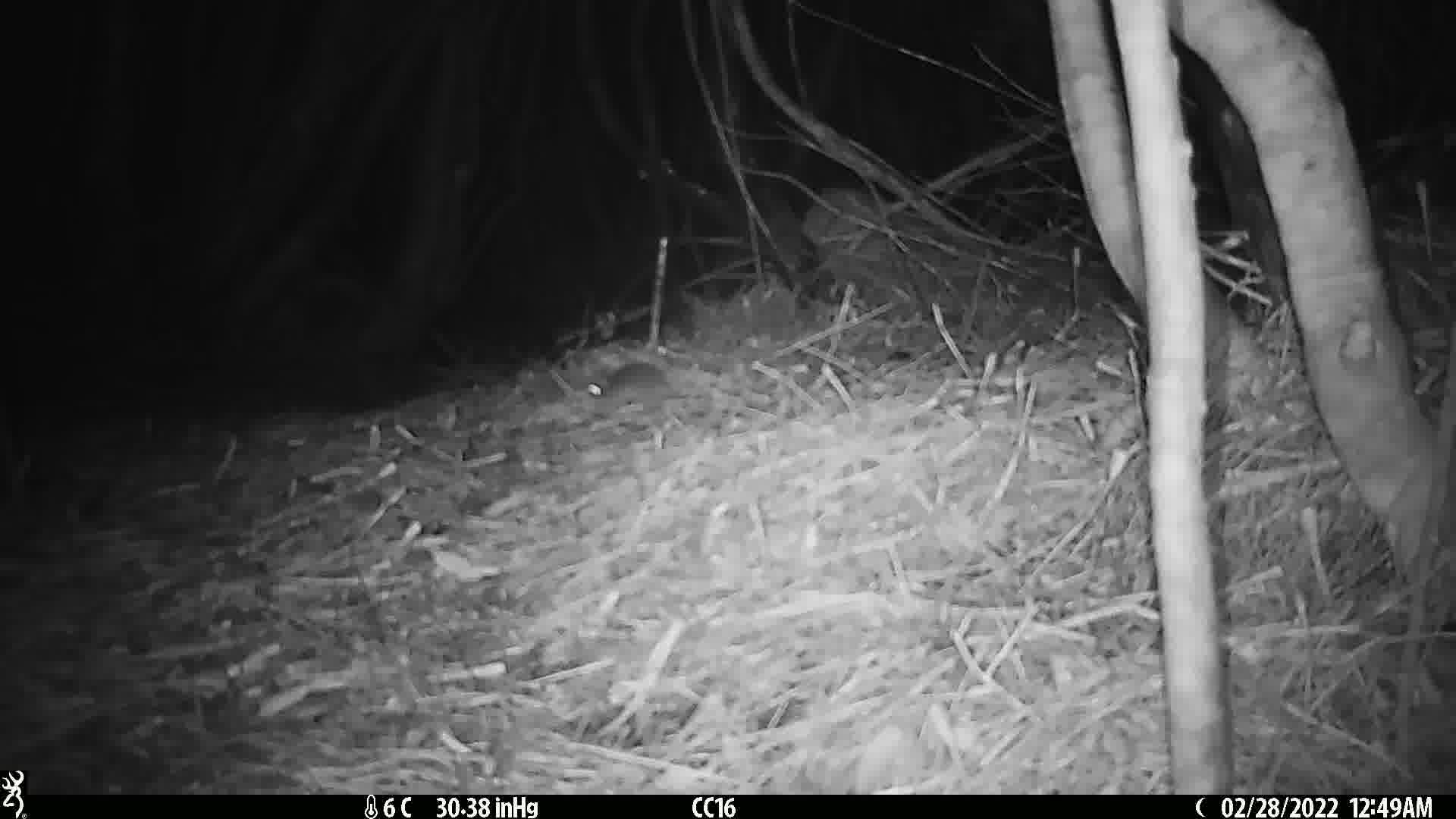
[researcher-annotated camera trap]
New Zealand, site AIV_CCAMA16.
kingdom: Animalia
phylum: Chordata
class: Mammalia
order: Rodentia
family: Muridae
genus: Mus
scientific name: Mus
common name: mouse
Mouse (Mus).